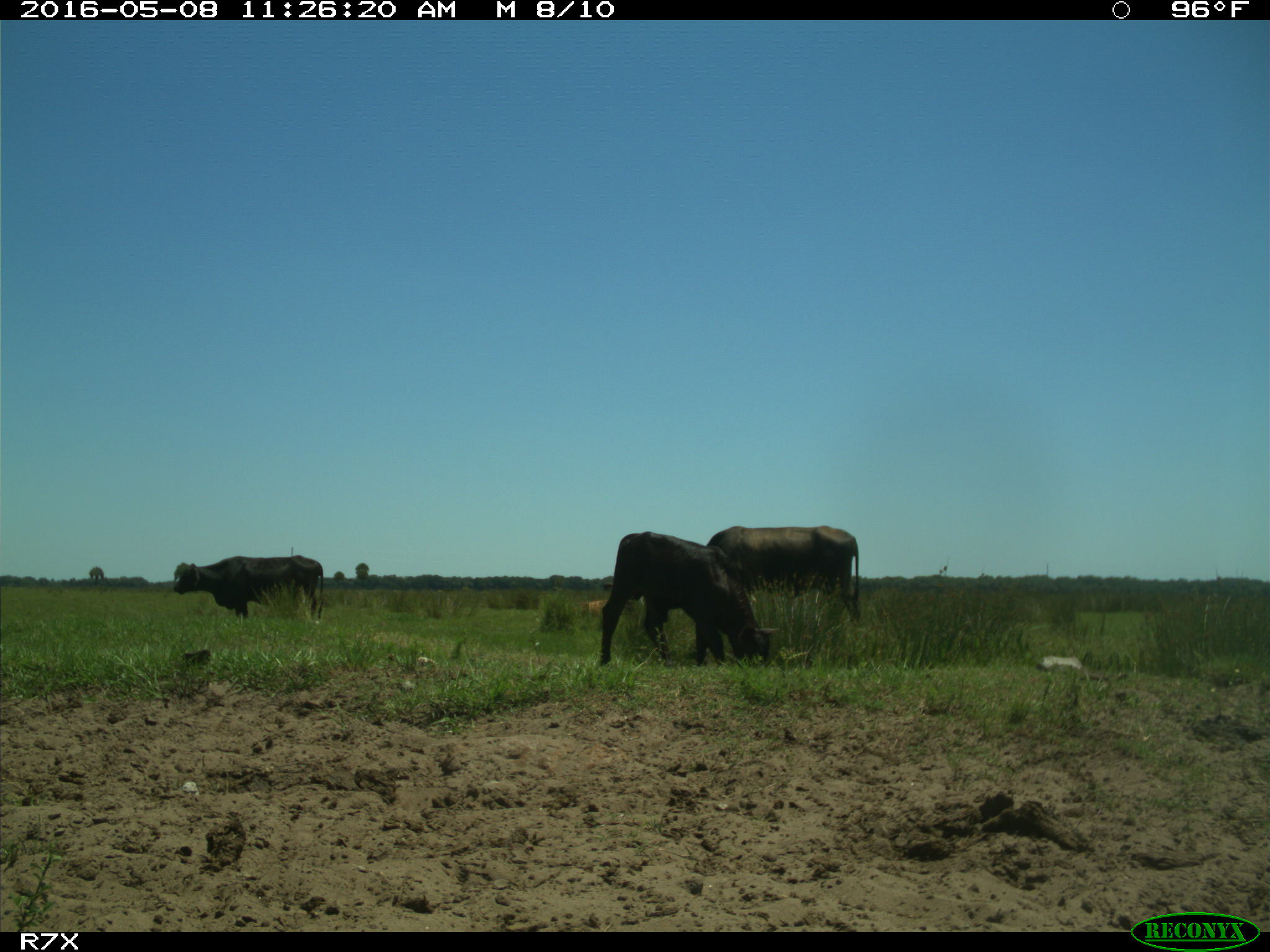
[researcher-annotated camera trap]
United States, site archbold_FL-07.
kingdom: Animalia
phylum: Chordata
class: Mammalia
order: Artiodactyla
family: Bovidae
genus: Bos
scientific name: Bos taurus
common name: domestic cow